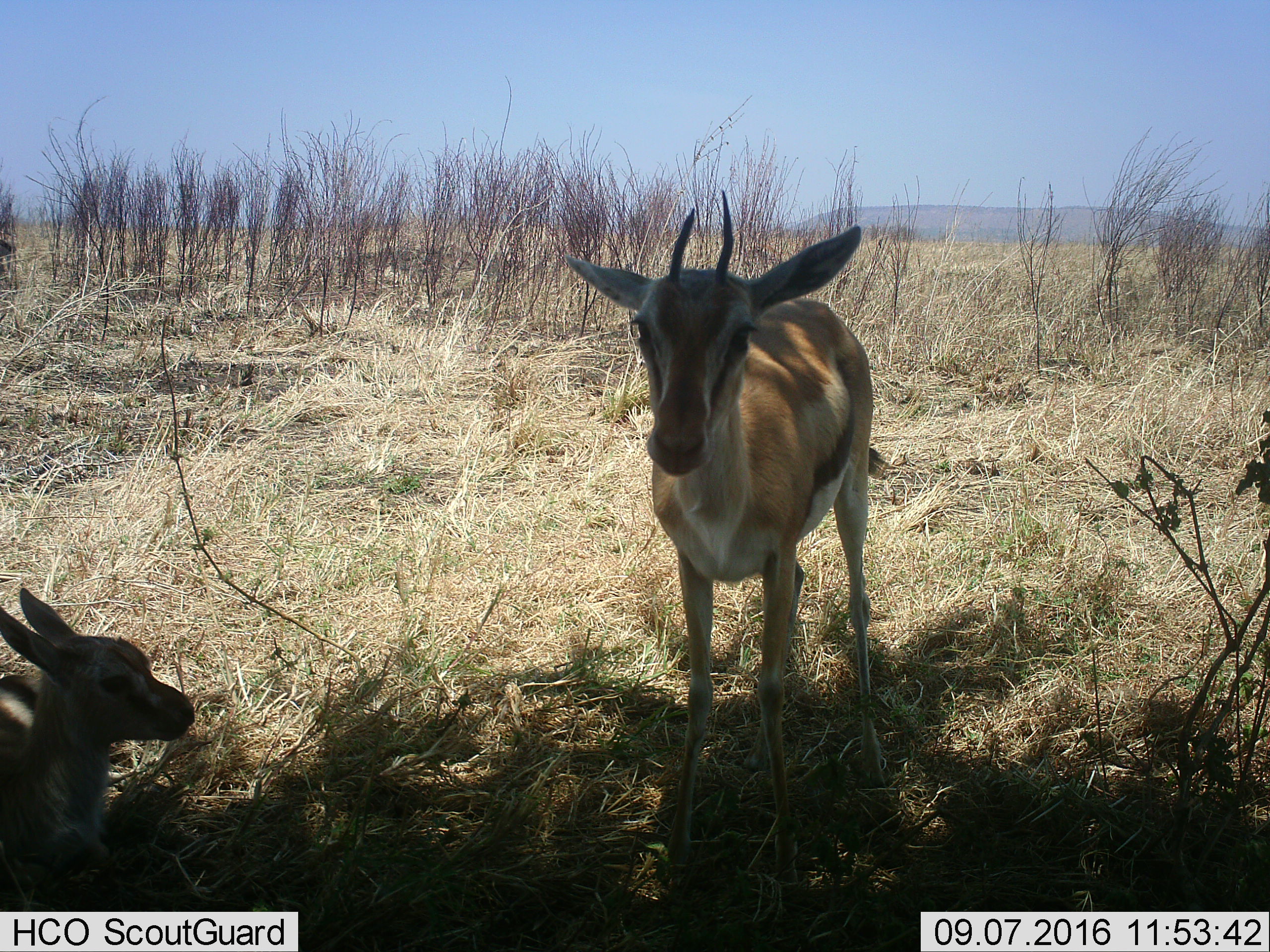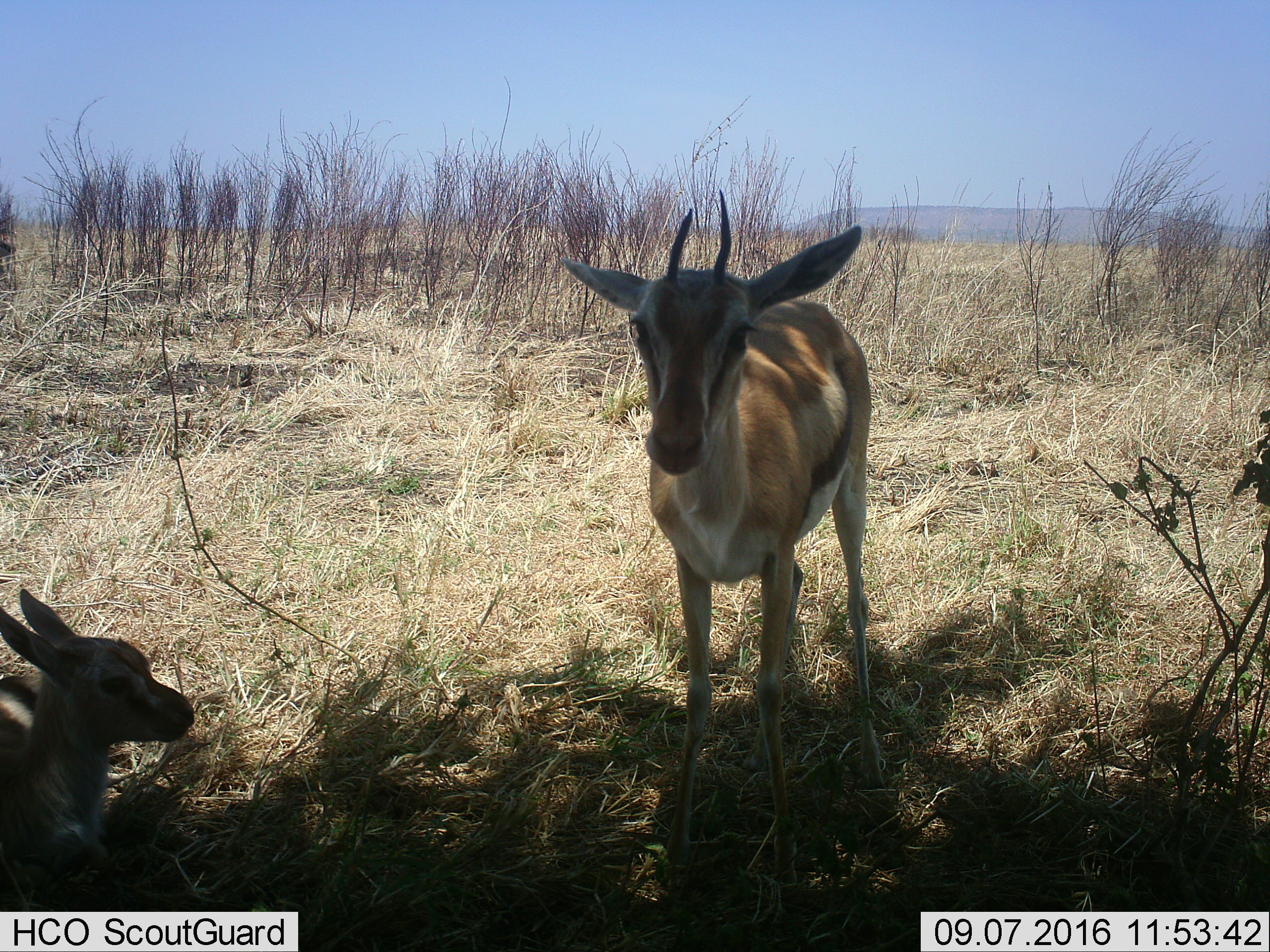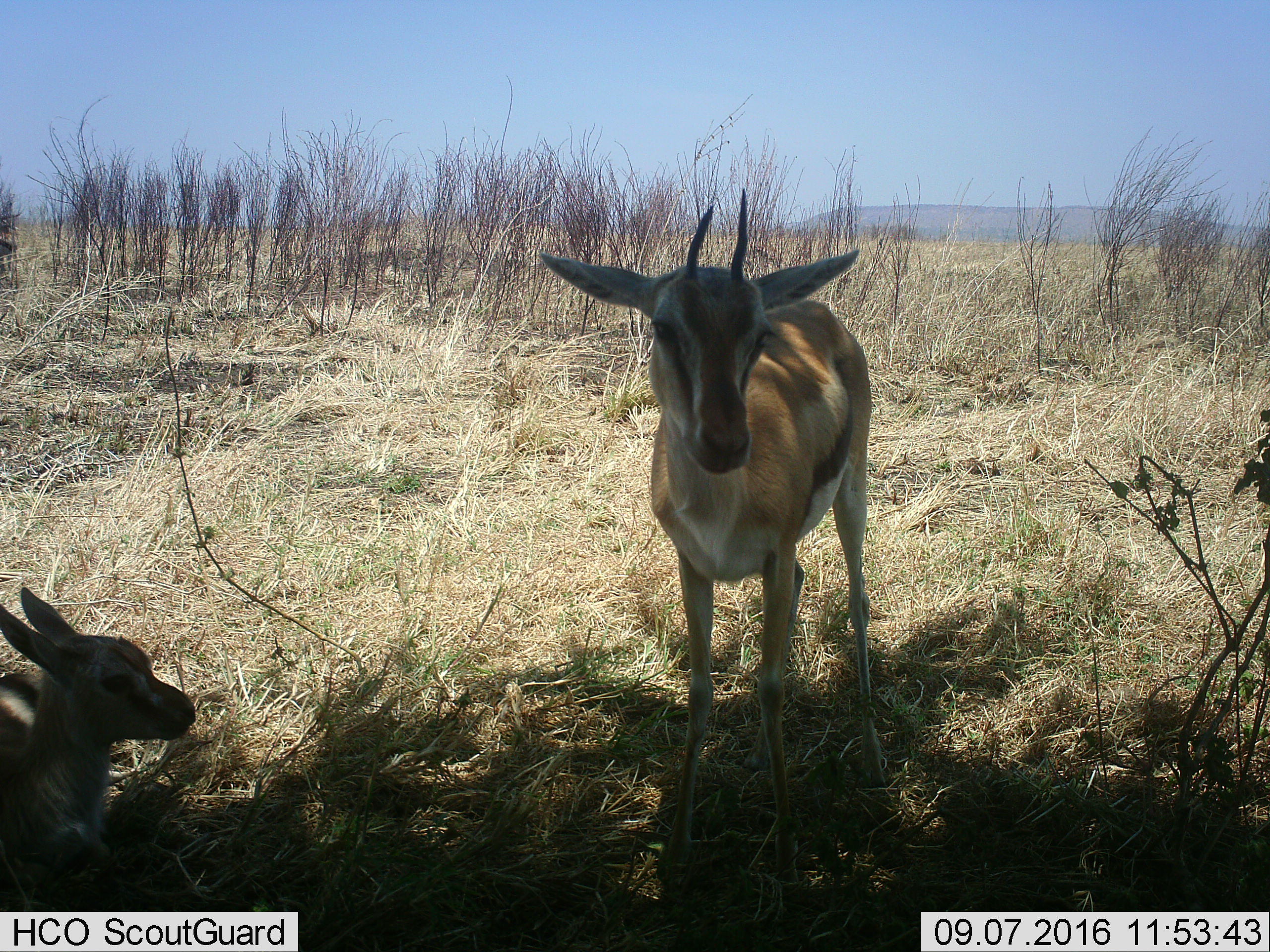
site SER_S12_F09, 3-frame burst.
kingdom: Animalia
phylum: Chordata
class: Mammalia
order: Artiodactyla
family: Bovidae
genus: Eudorcas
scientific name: Eudorcas thomsonii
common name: thomson's gazelle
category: gazellethomsons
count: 2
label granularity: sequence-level